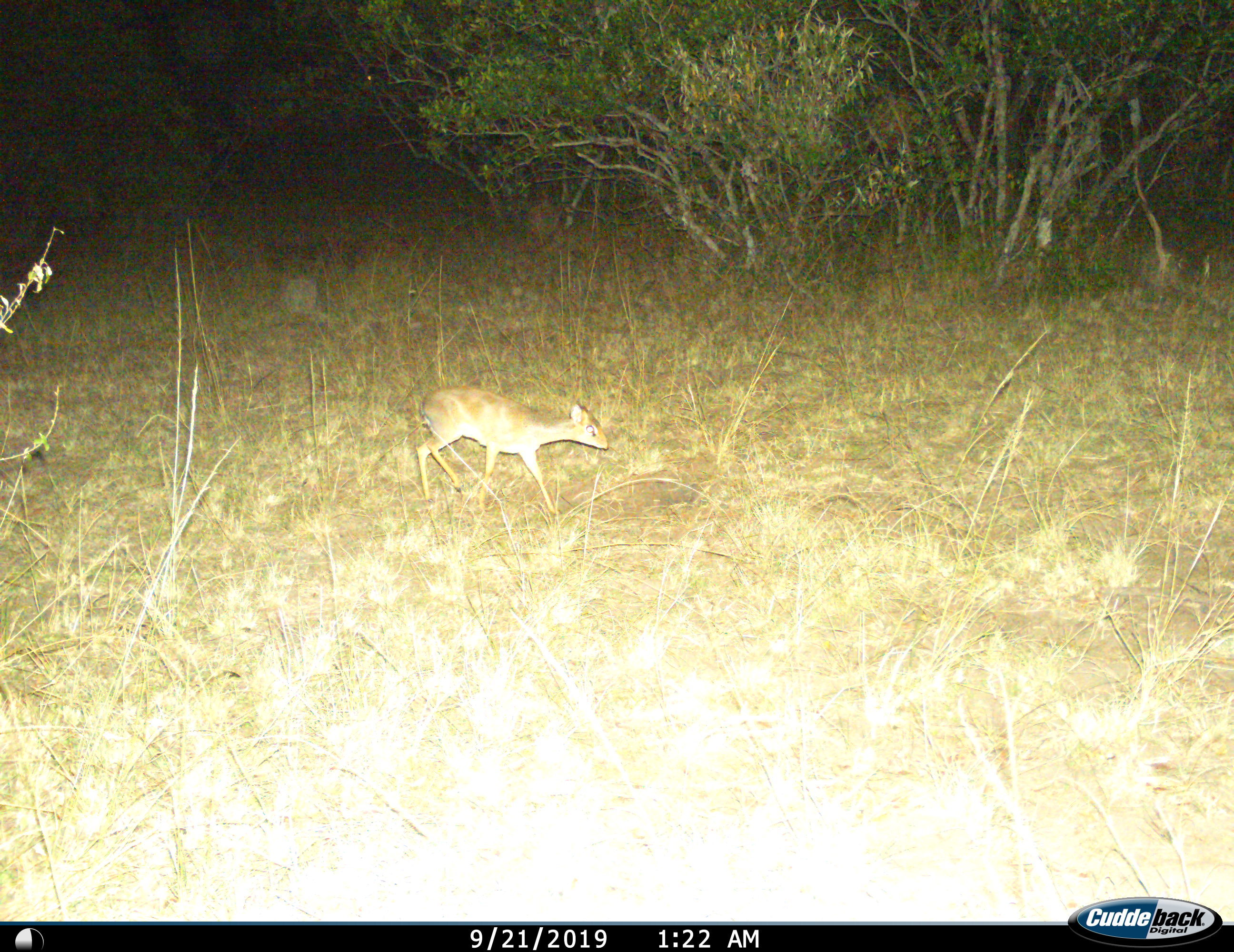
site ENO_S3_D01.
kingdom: Animalia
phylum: Chordata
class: Mammalia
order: Artiodactyla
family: Bovidae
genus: Madoqua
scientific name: Madoqua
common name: dik-dik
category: dikdik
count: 1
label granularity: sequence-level